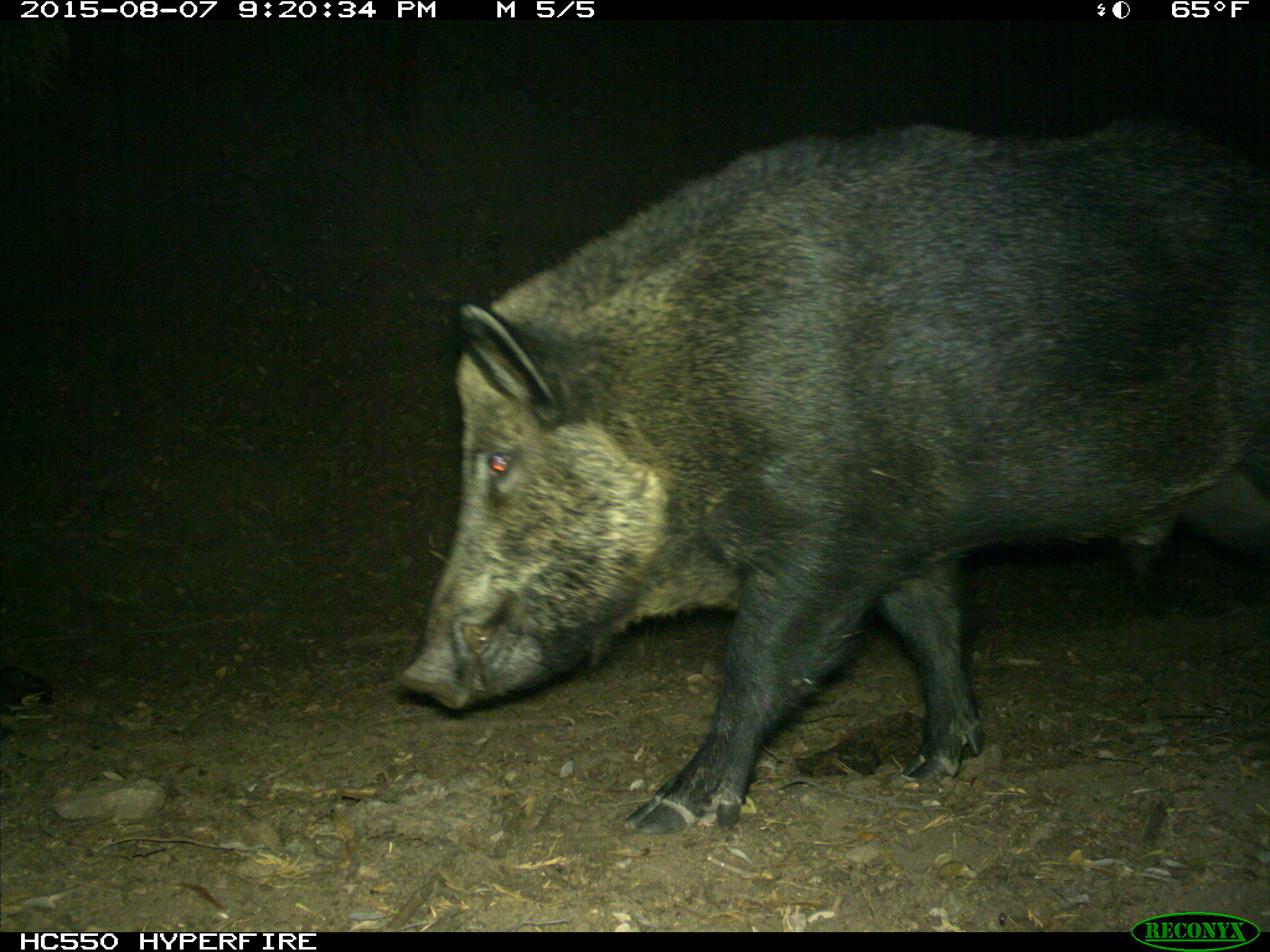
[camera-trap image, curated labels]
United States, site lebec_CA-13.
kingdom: Animalia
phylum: Chordata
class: Mammalia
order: Artiodactyla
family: Suidae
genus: Sus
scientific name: Sus scrofa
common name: wild boar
Sus scrofa (wild boar).